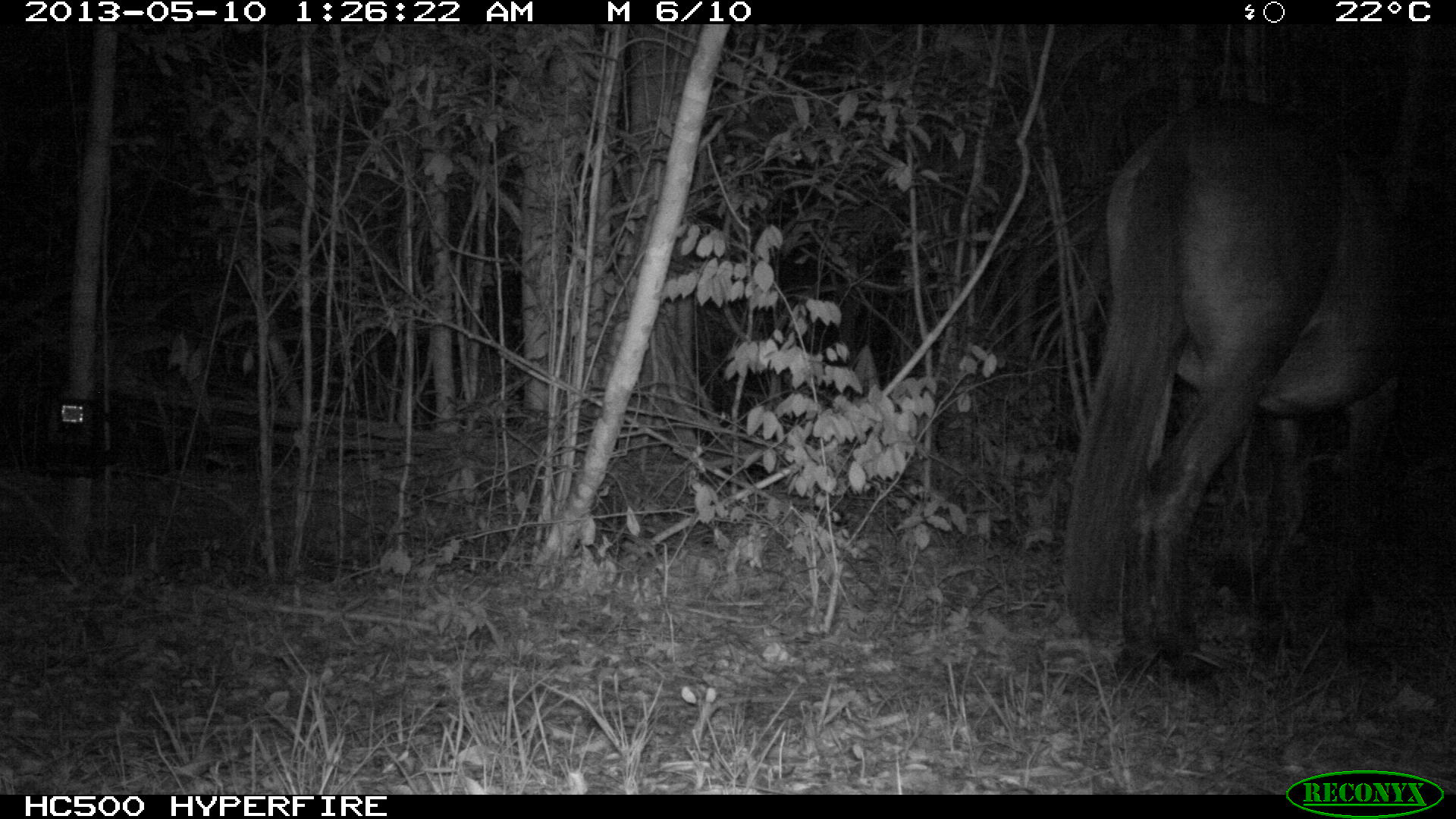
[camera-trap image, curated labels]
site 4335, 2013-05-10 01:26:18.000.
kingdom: Animalia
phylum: Chordata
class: Mammalia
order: Perissodactyla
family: Equidae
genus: Equus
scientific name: Equus ferus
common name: wild horse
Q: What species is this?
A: Equus ferus (wild horse).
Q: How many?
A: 1.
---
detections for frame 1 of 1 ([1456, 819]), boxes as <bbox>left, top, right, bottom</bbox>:
equus ferus: <bbox>1055, 110, 1453, 673</bbox>